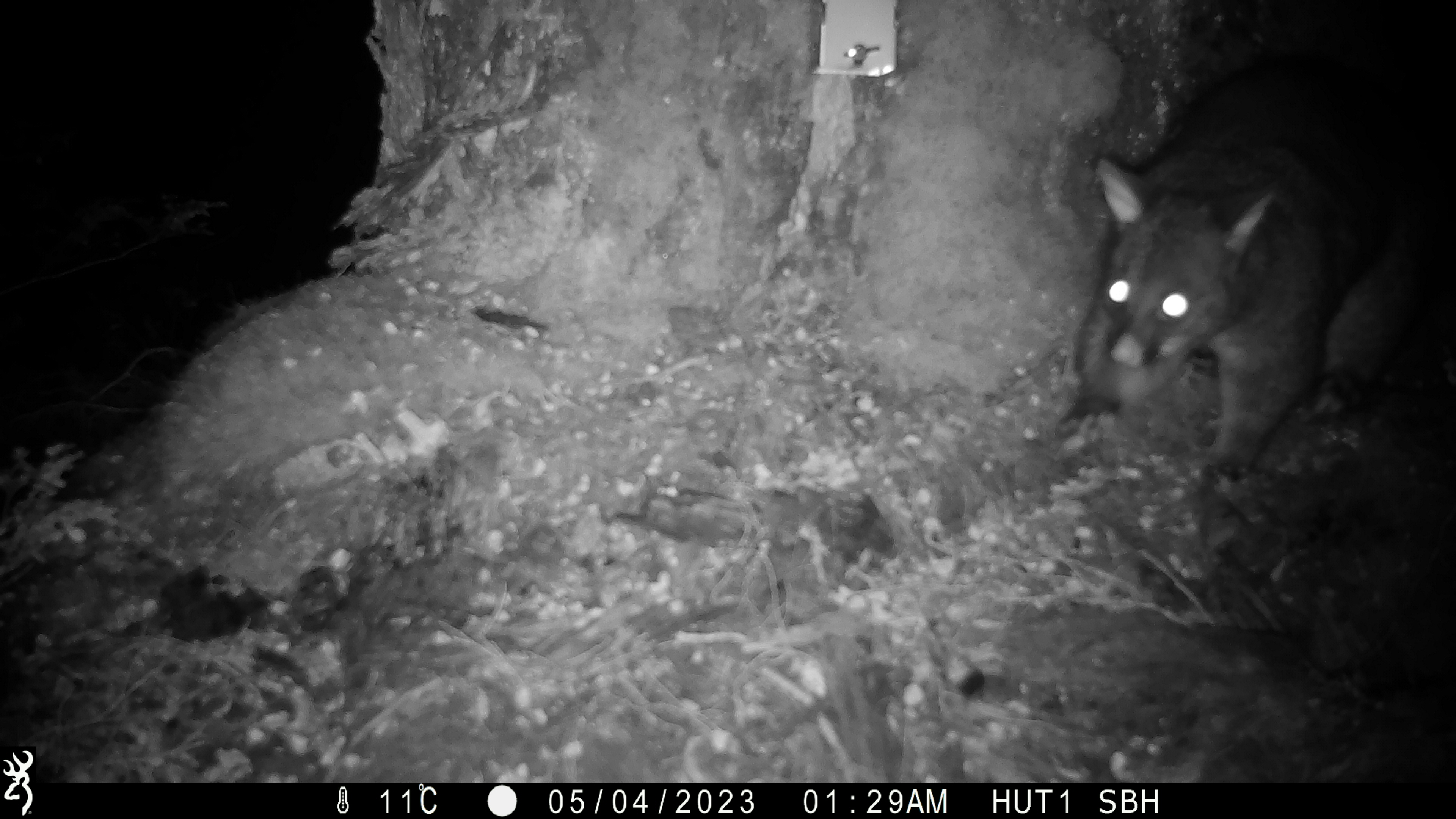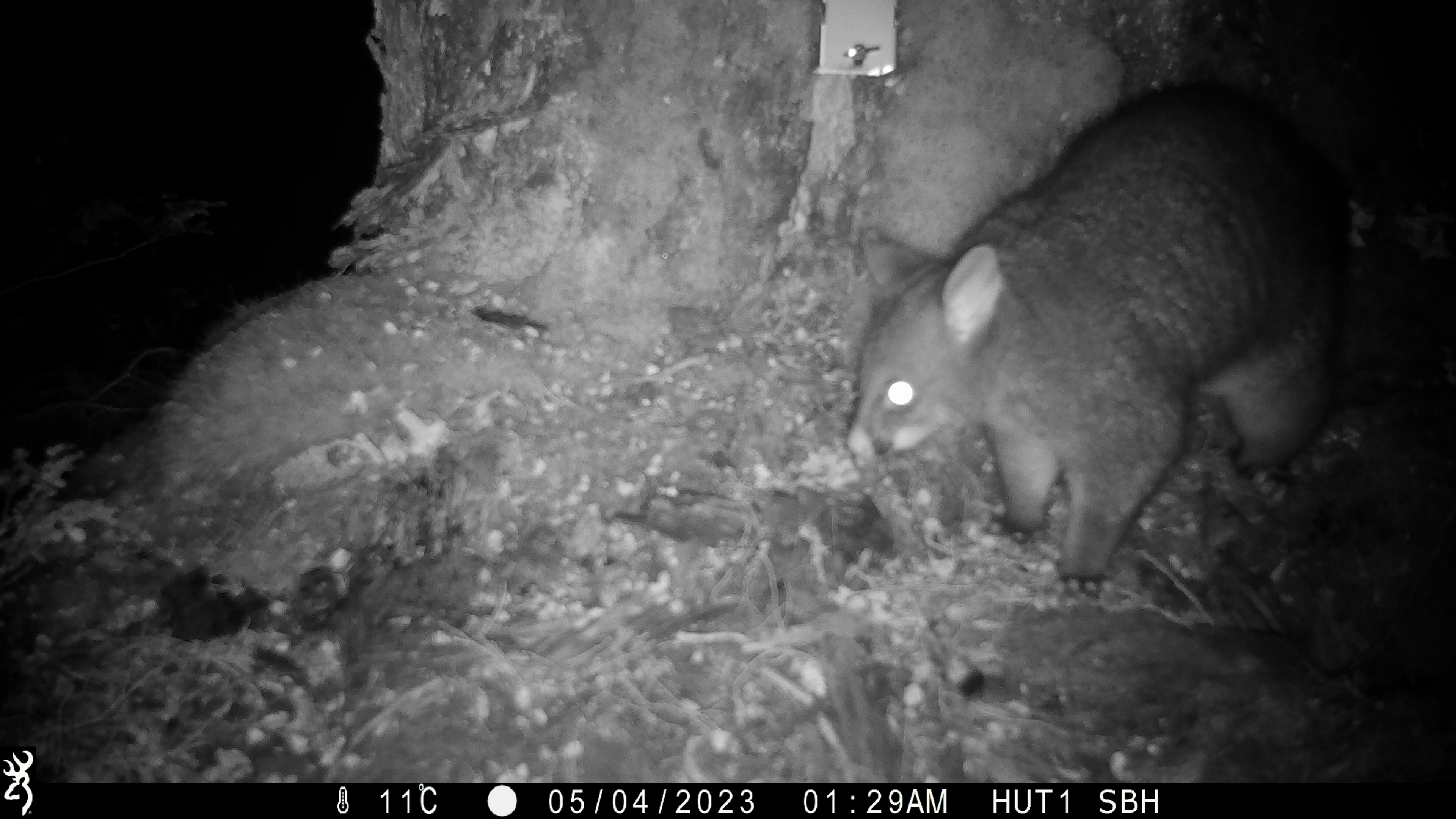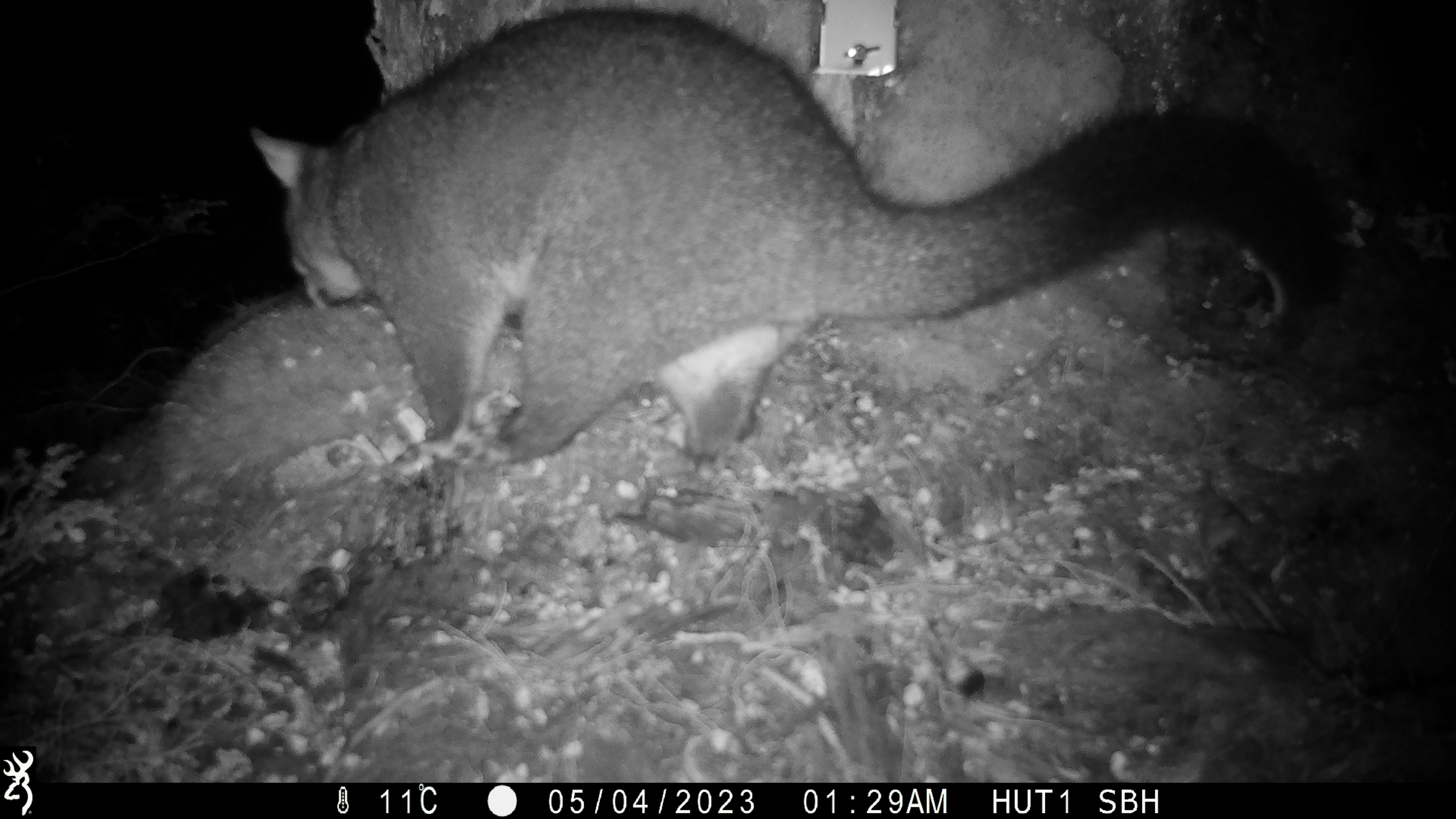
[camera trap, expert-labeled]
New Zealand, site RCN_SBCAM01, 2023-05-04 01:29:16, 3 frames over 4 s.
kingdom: Animalia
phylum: Chordata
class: Mammalia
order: Diprotodontia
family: Phalangeridae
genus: Trichosurus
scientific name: Trichosurus vulpecula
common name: common brushtail possum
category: possum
Possum (common brushtail possum) (Trichosurus vulpecula).